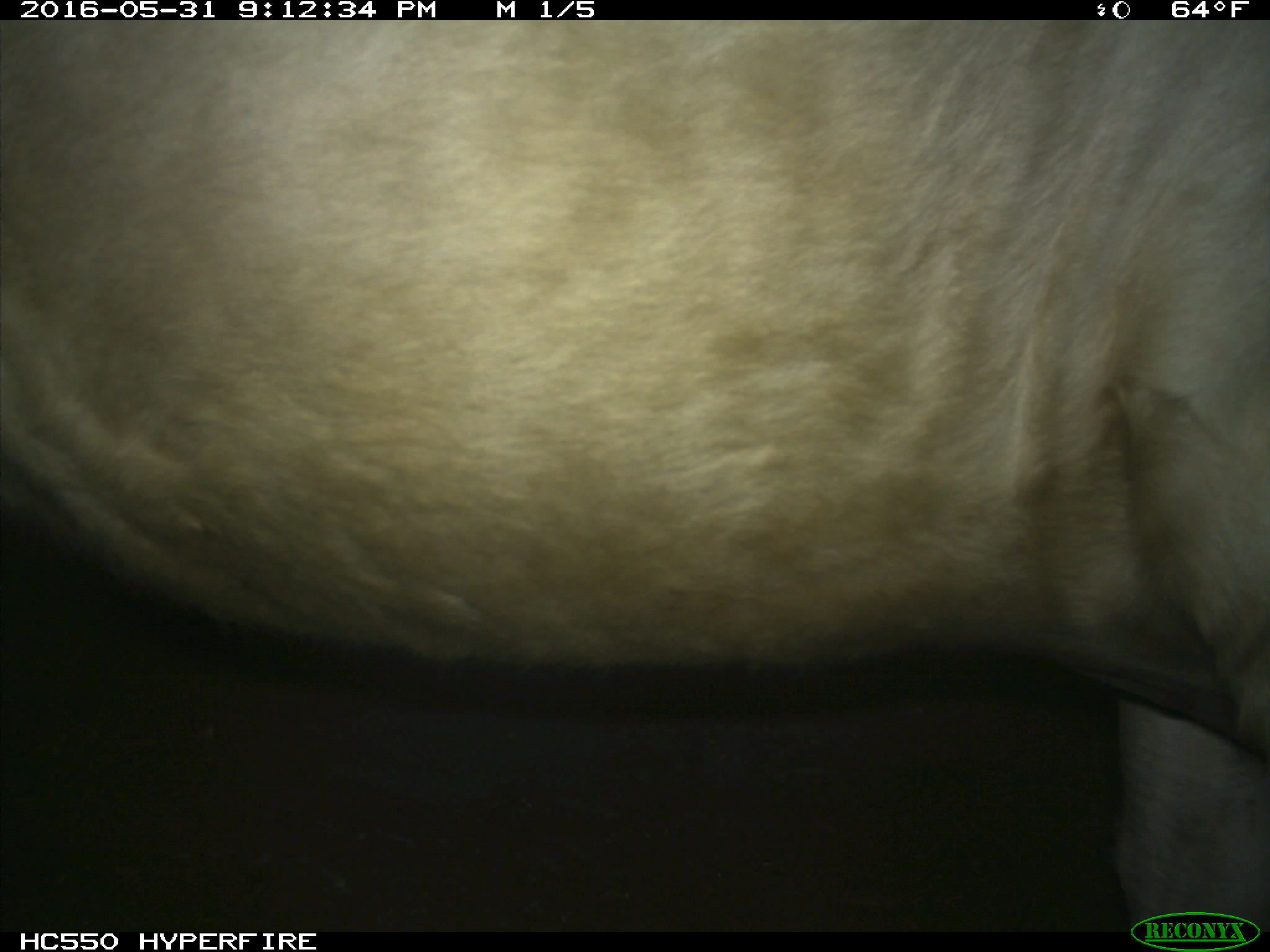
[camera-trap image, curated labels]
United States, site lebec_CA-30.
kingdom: Animalia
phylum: Chordata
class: Mammalia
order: Artiodactyla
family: Bovidae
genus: Bos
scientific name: Bos taurus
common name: domestic cow